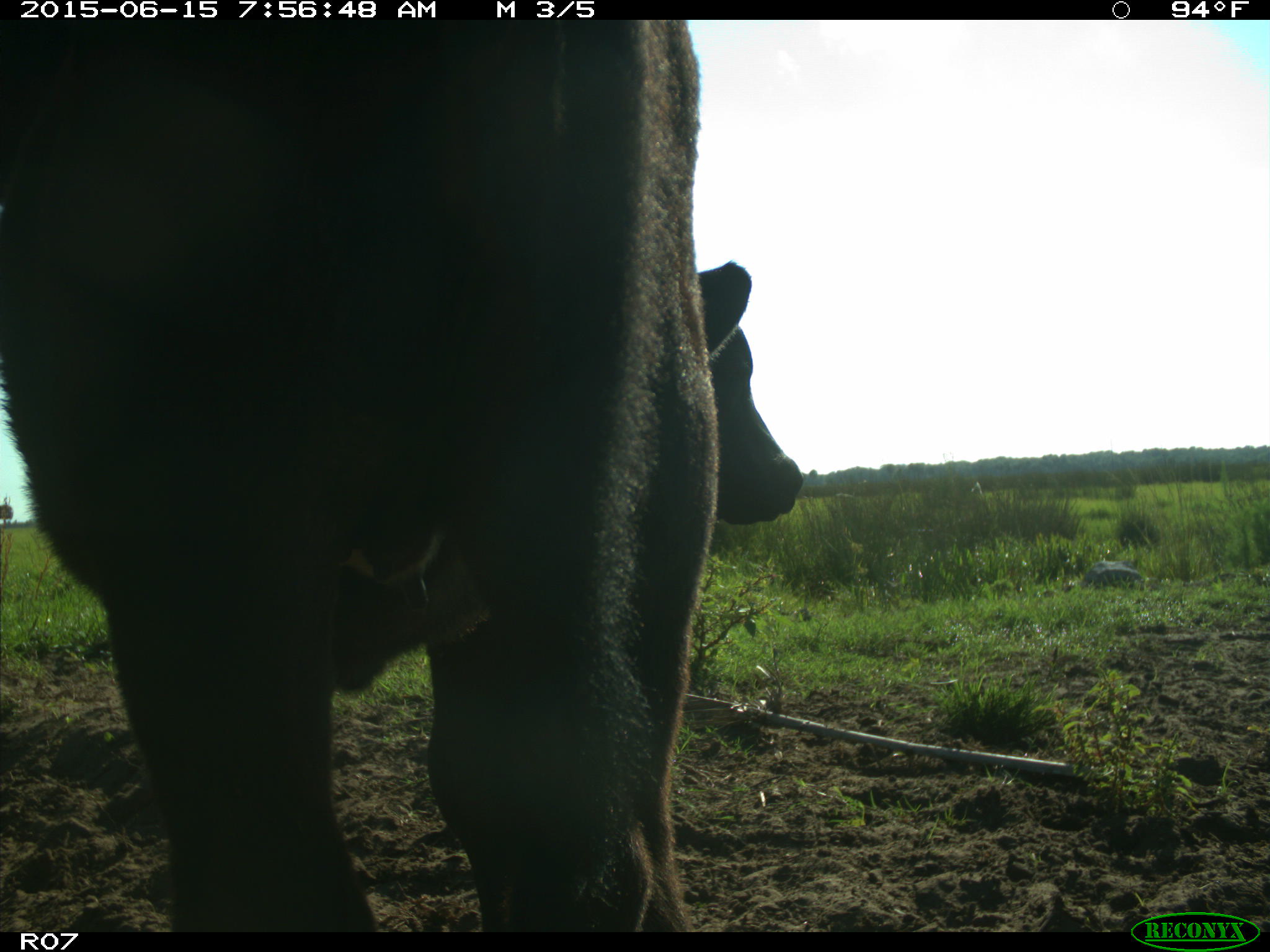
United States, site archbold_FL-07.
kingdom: Animalia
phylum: Chordata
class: Mammalia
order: Artiodactyla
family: Bovidae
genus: Bos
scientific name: Bos taurus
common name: domestic cow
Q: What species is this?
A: Bos taurus (domestic cow).